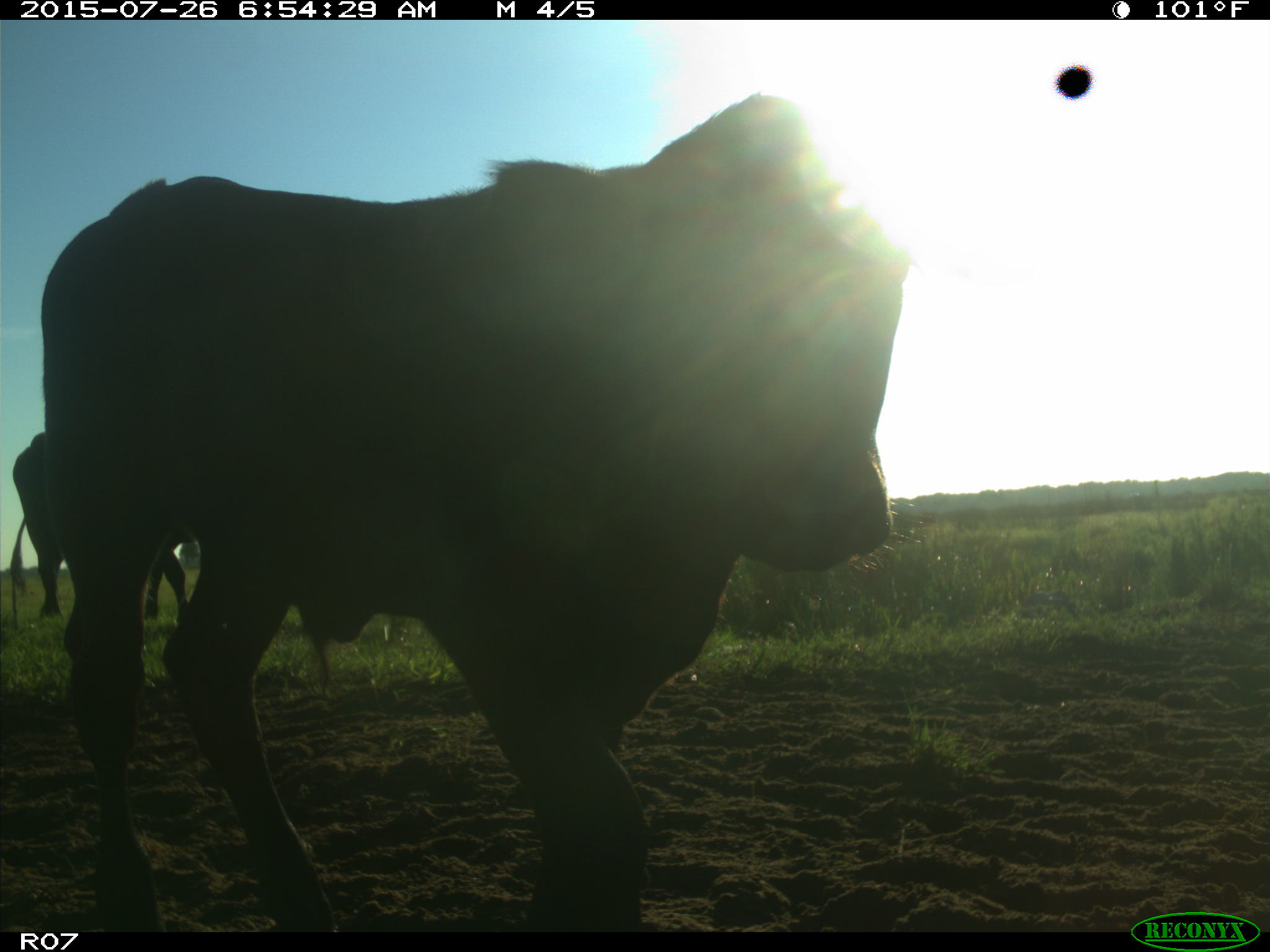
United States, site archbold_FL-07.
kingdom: Animalia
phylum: Chordata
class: Mammalia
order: Artiodactyla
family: Bovidae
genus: Bos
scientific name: Bos taurus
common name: domestic cow